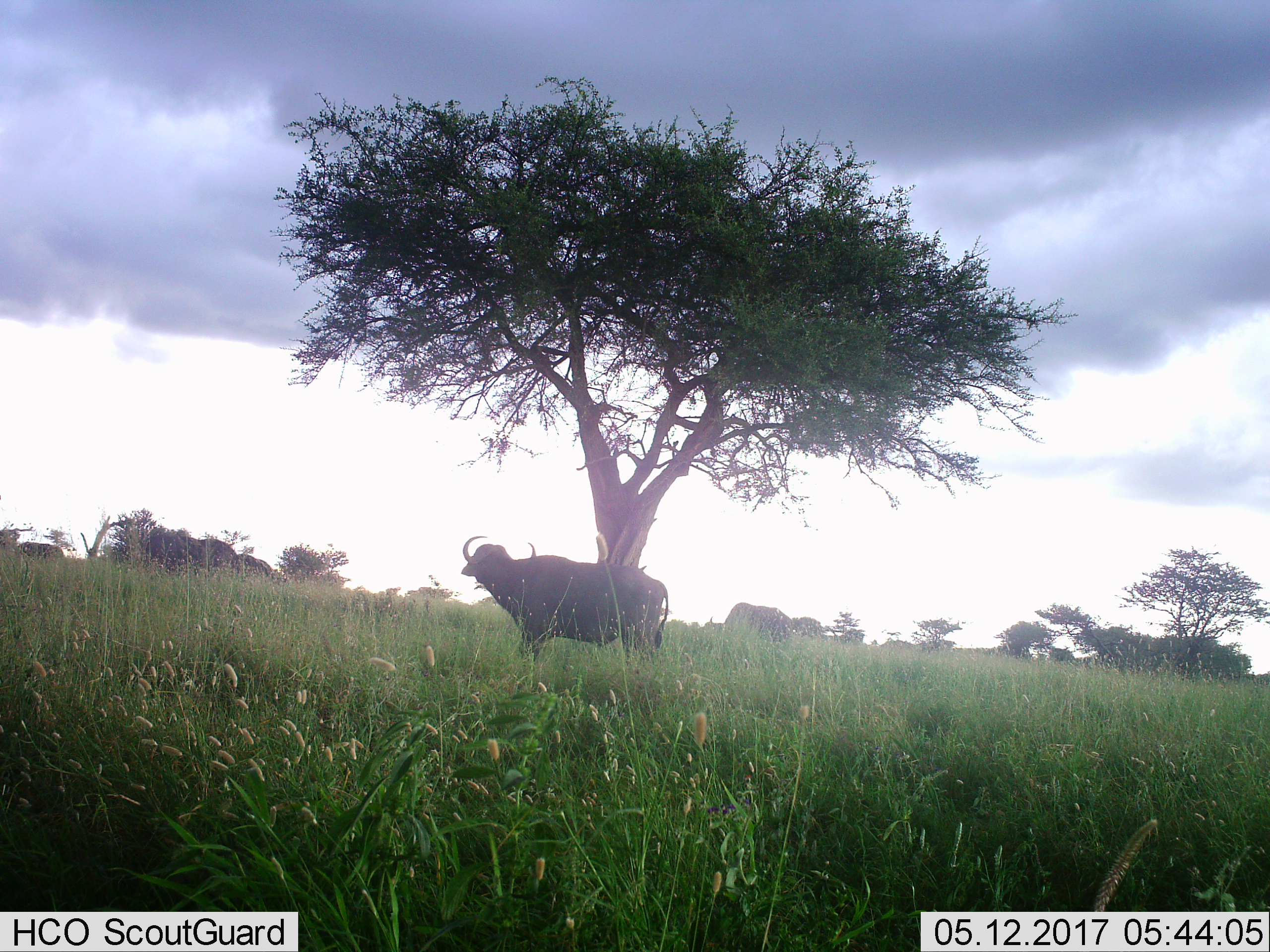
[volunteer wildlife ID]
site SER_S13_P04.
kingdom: Animalia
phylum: Chordata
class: Mammalia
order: Artiodactyla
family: Bovidae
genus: Syncerus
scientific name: Syncerus caffer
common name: african buffalo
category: buffalo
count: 4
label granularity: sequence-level